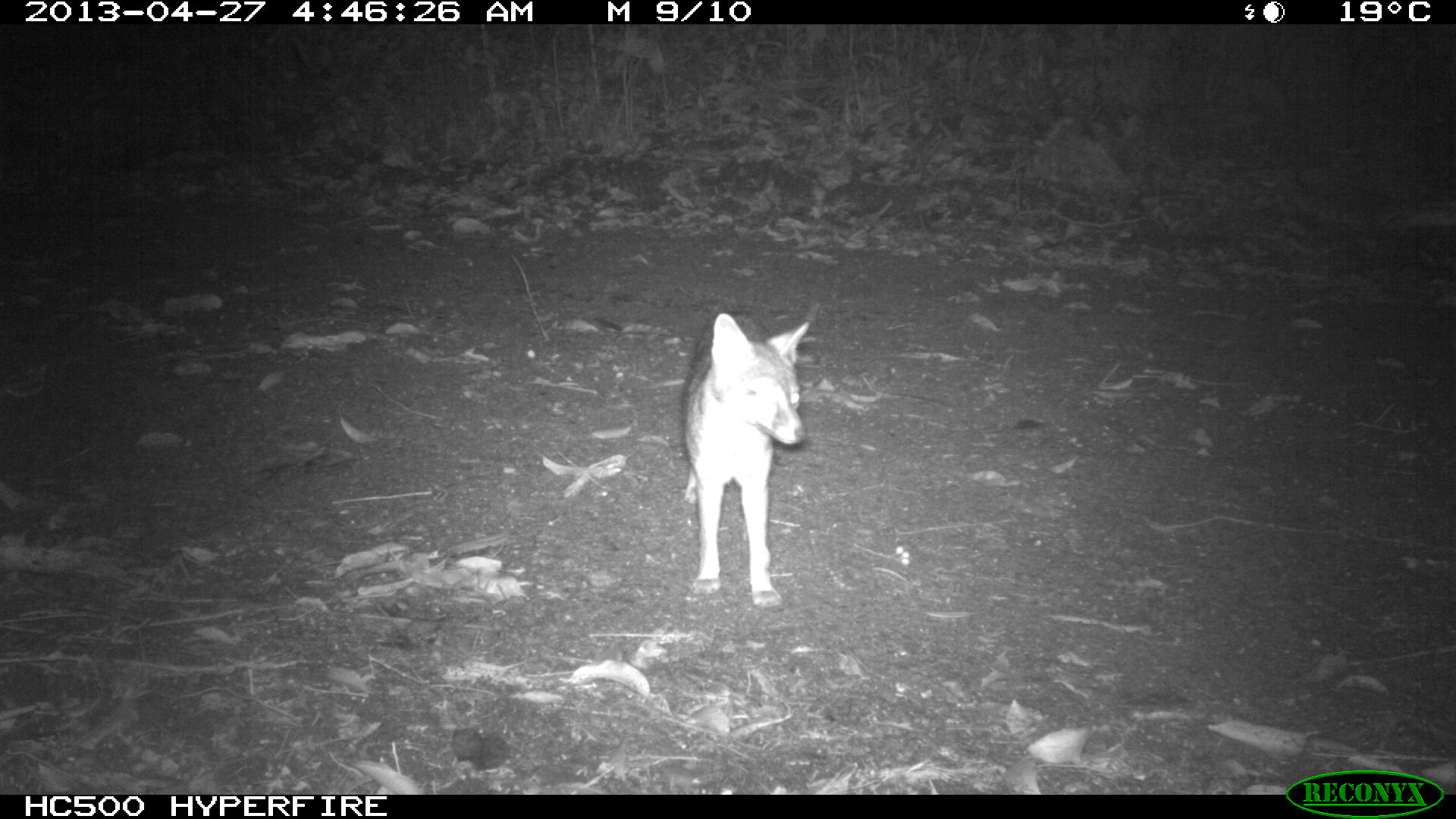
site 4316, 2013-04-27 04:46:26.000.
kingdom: Animalia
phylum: Chordata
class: Mammalia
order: Carnivora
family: Canidae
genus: Urocyon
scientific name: Urocyon cinereoargenteus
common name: gray fox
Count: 1.